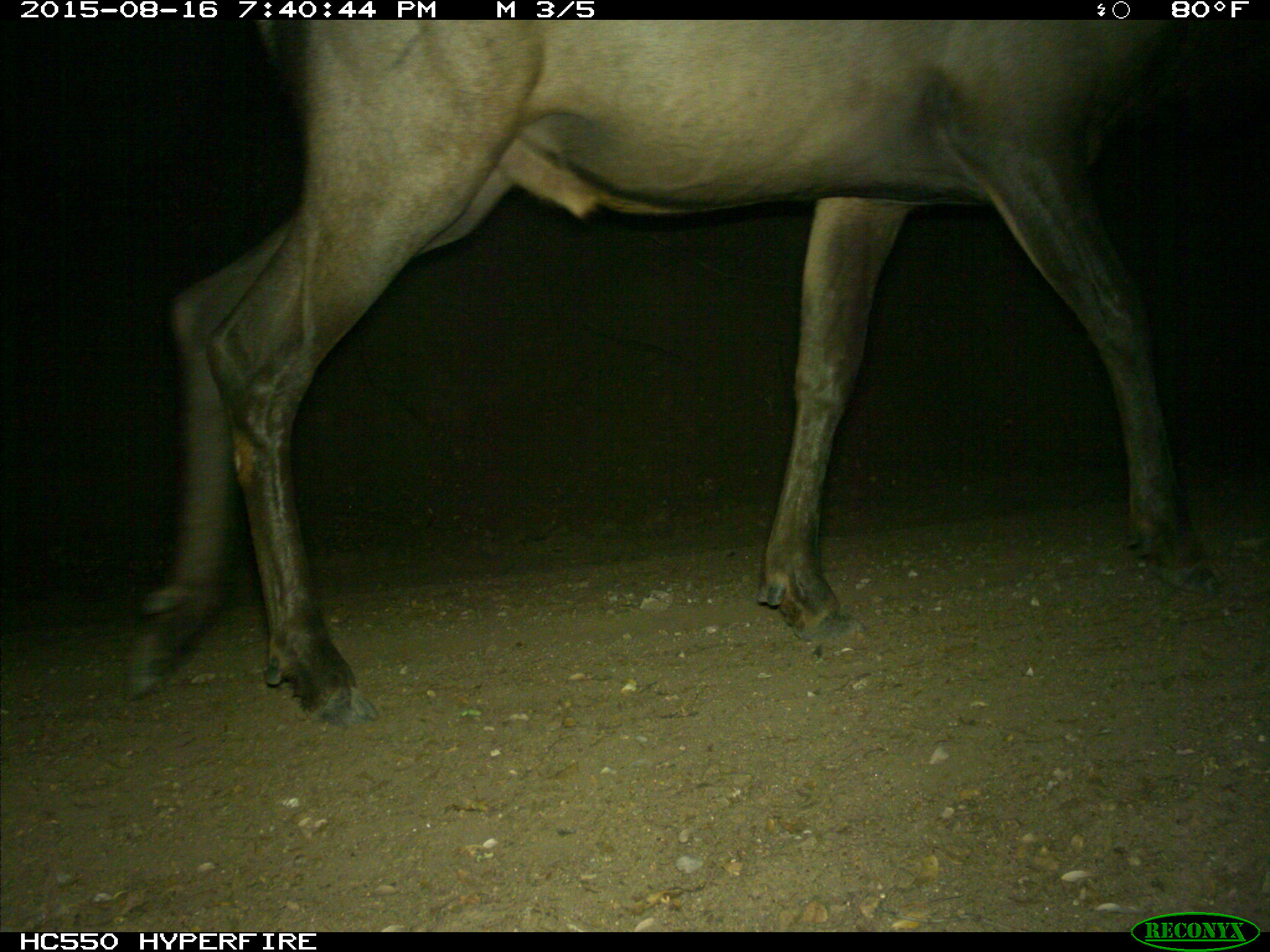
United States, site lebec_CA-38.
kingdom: Animalia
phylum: Chordata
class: Mammalia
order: Artiodactyla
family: Cervidae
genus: Cervus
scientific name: Cervus canadensis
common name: elk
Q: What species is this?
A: Cervus canadensis (elk).